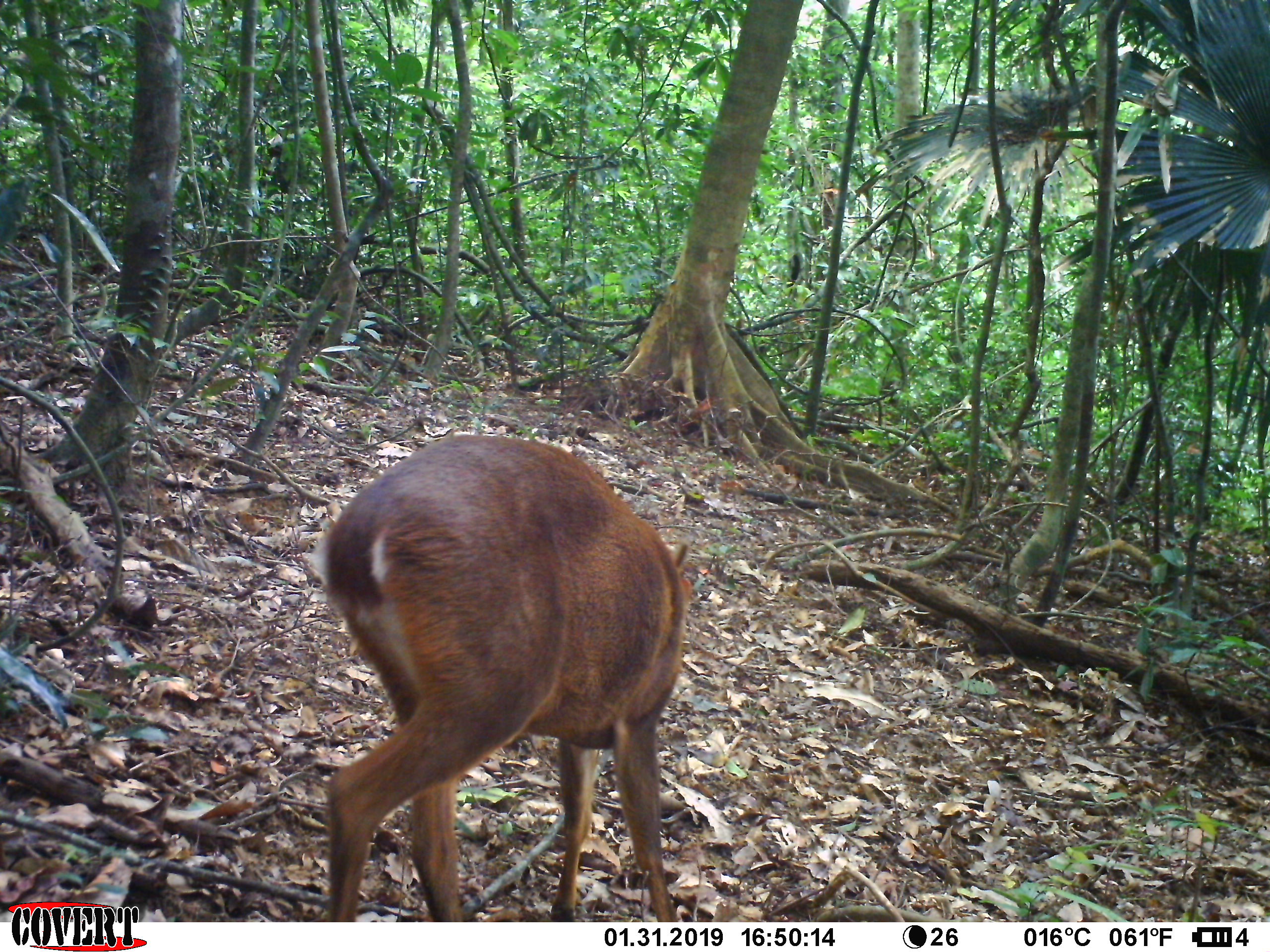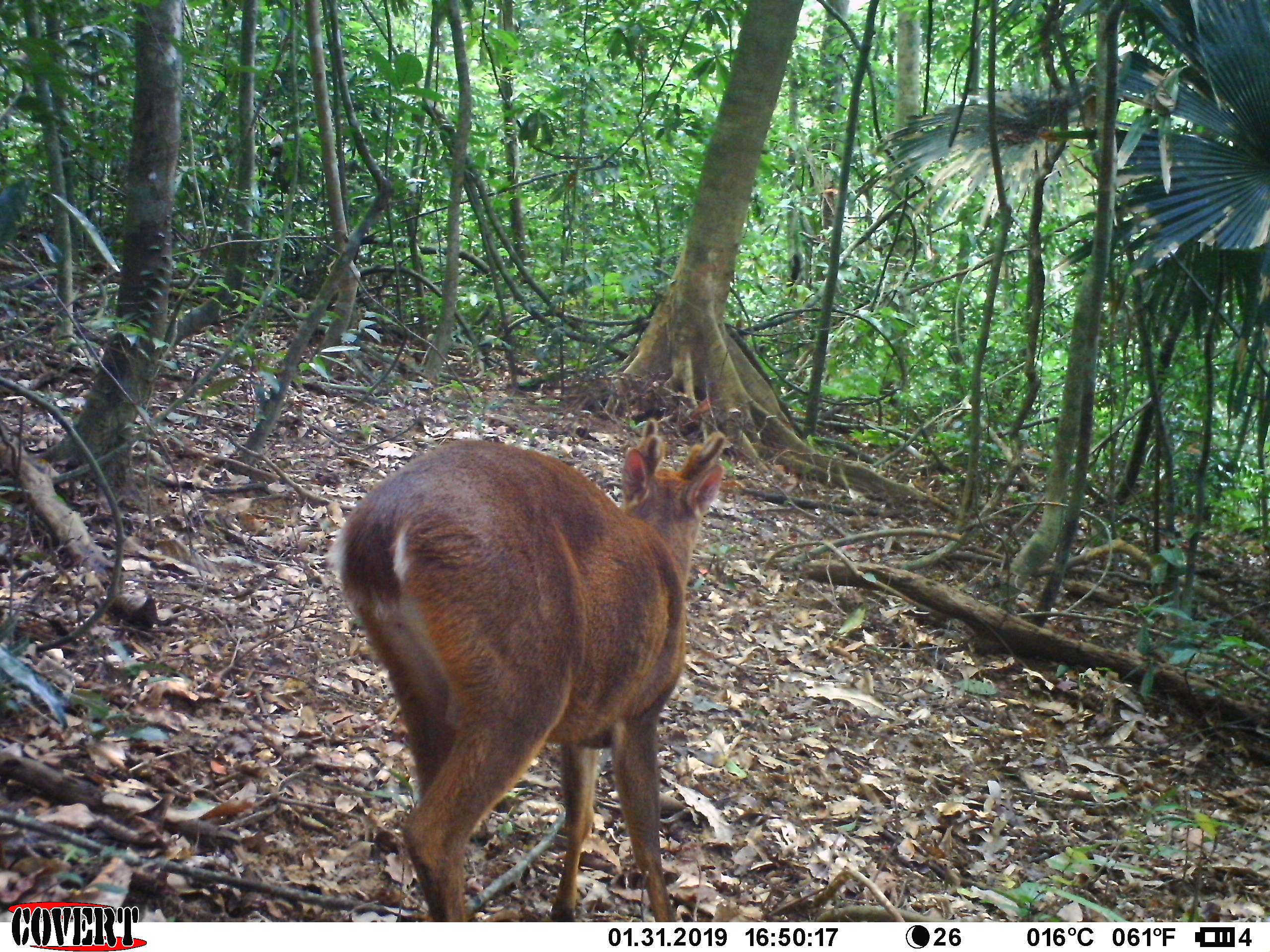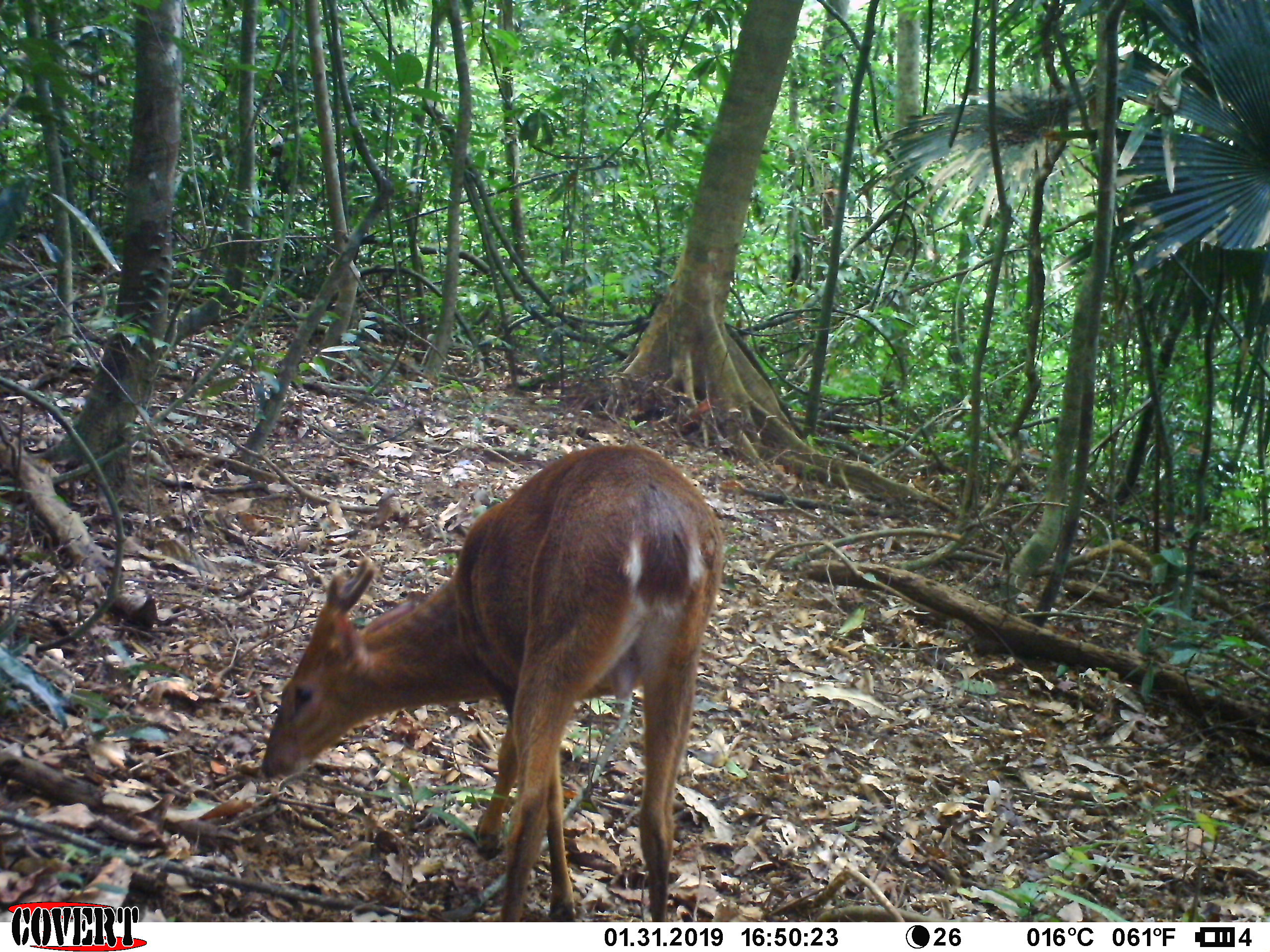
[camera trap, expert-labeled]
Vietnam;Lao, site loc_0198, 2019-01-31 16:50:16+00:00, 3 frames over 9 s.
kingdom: Animalia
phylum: Chordata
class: Mammalia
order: Artiodactyla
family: Cervidae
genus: Muntiacus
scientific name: Muntiacus vuquangensis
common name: large-antlered muntjac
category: large antlered muntjac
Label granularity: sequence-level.